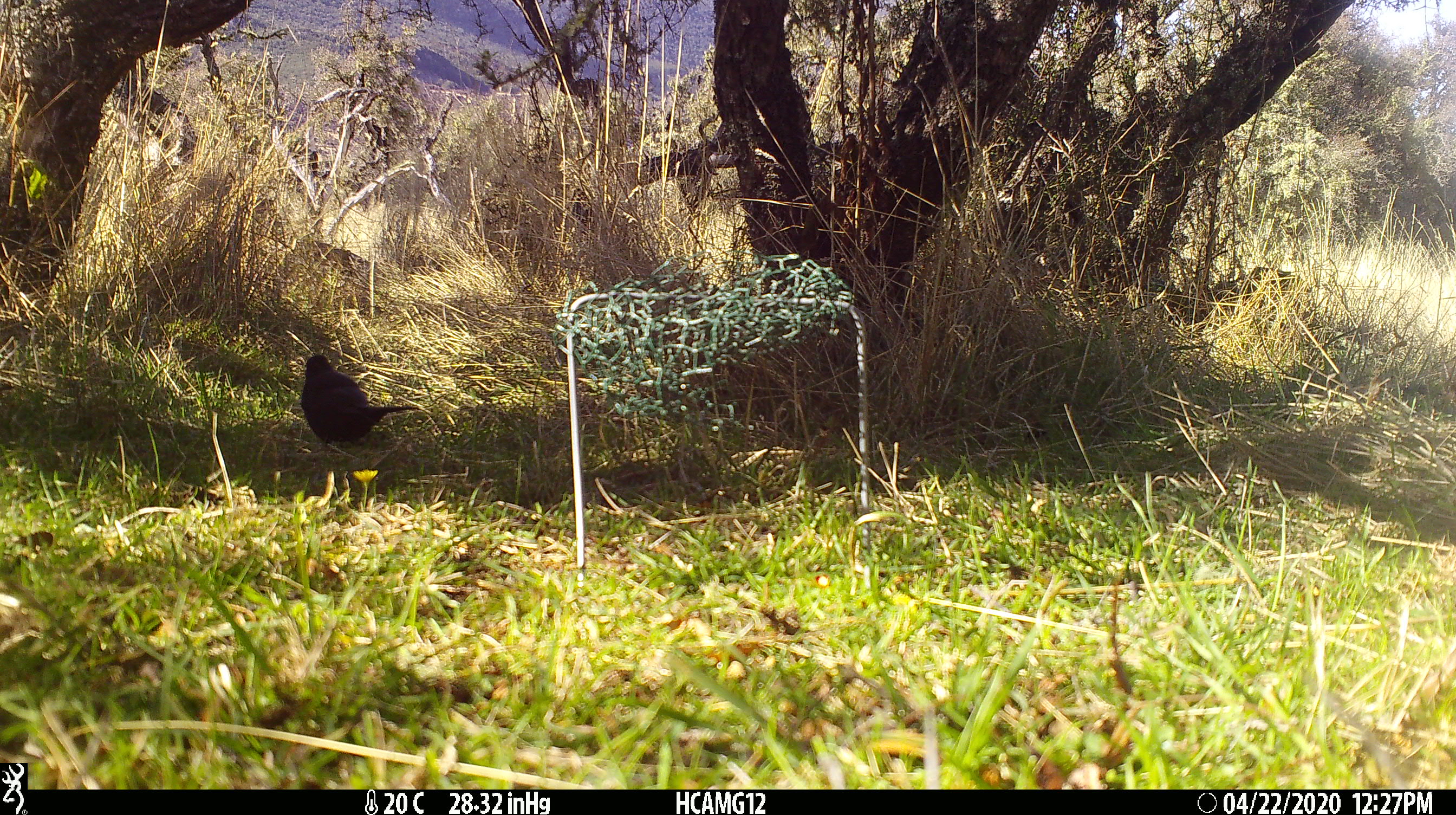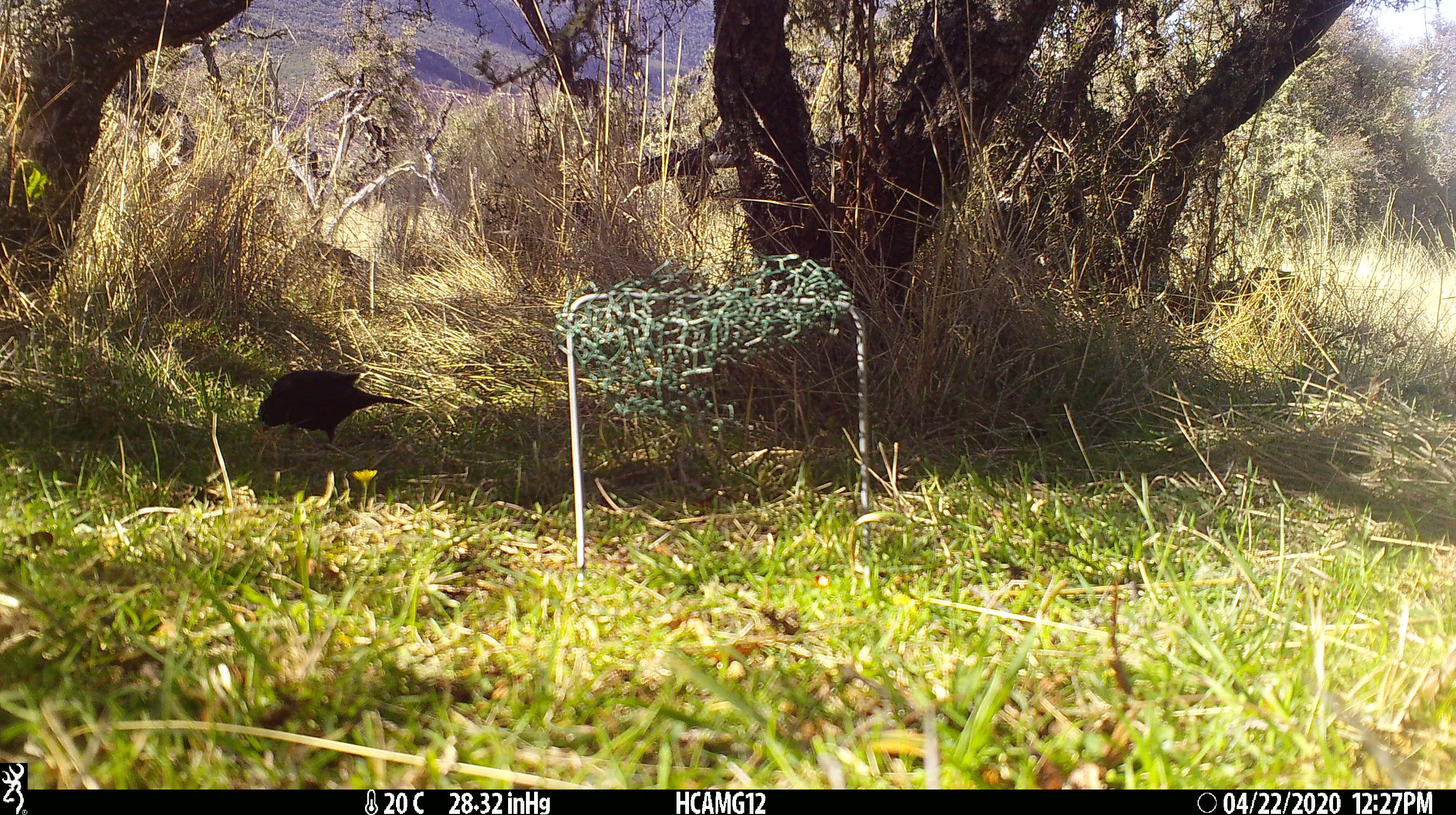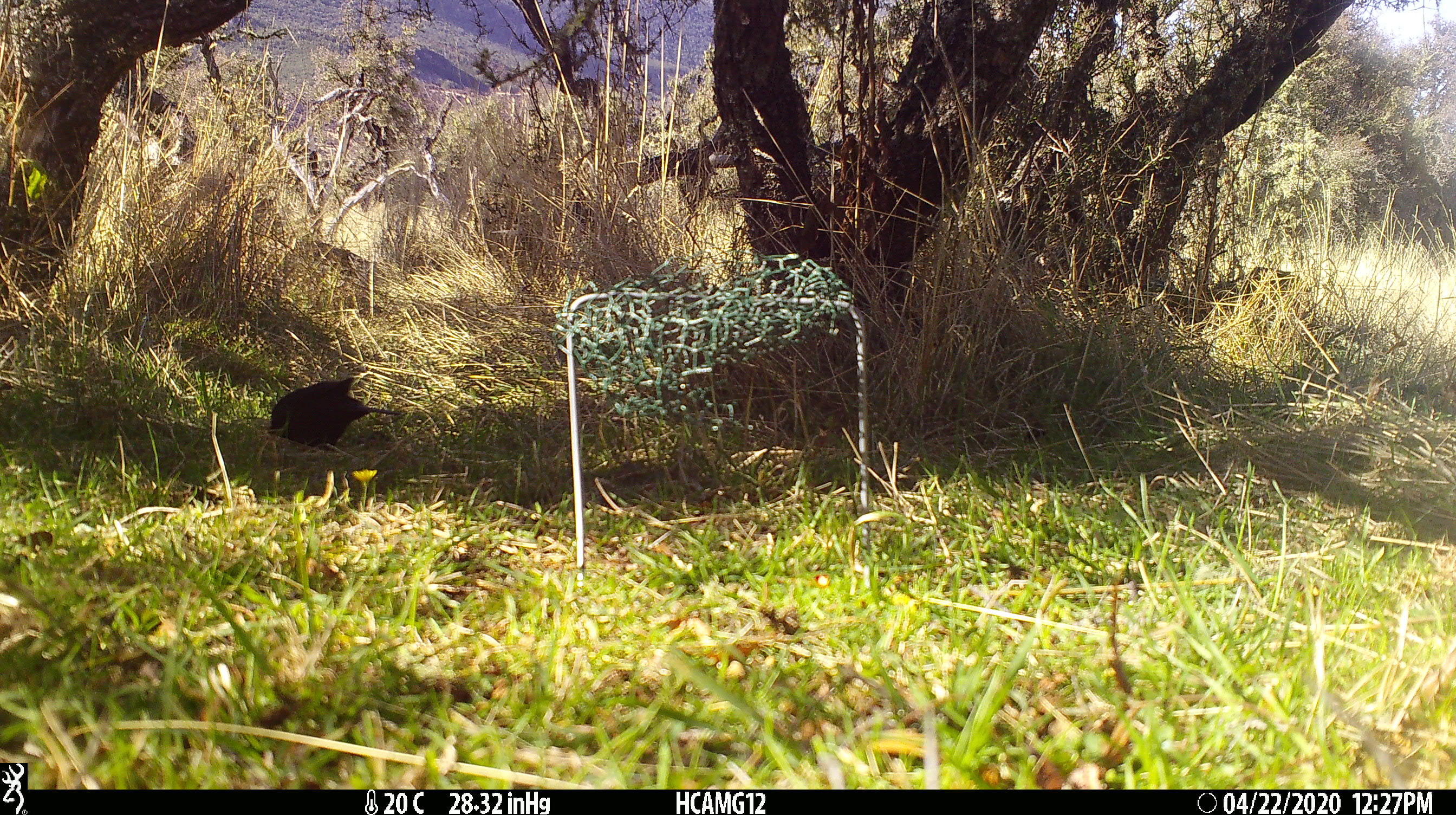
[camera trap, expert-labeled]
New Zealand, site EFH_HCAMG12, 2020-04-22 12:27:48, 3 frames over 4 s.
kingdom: Animalia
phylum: Chordata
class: Aves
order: Passeriformes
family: Turdidae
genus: Turdus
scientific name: Turdus merula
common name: eurasian blackbird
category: blackbird